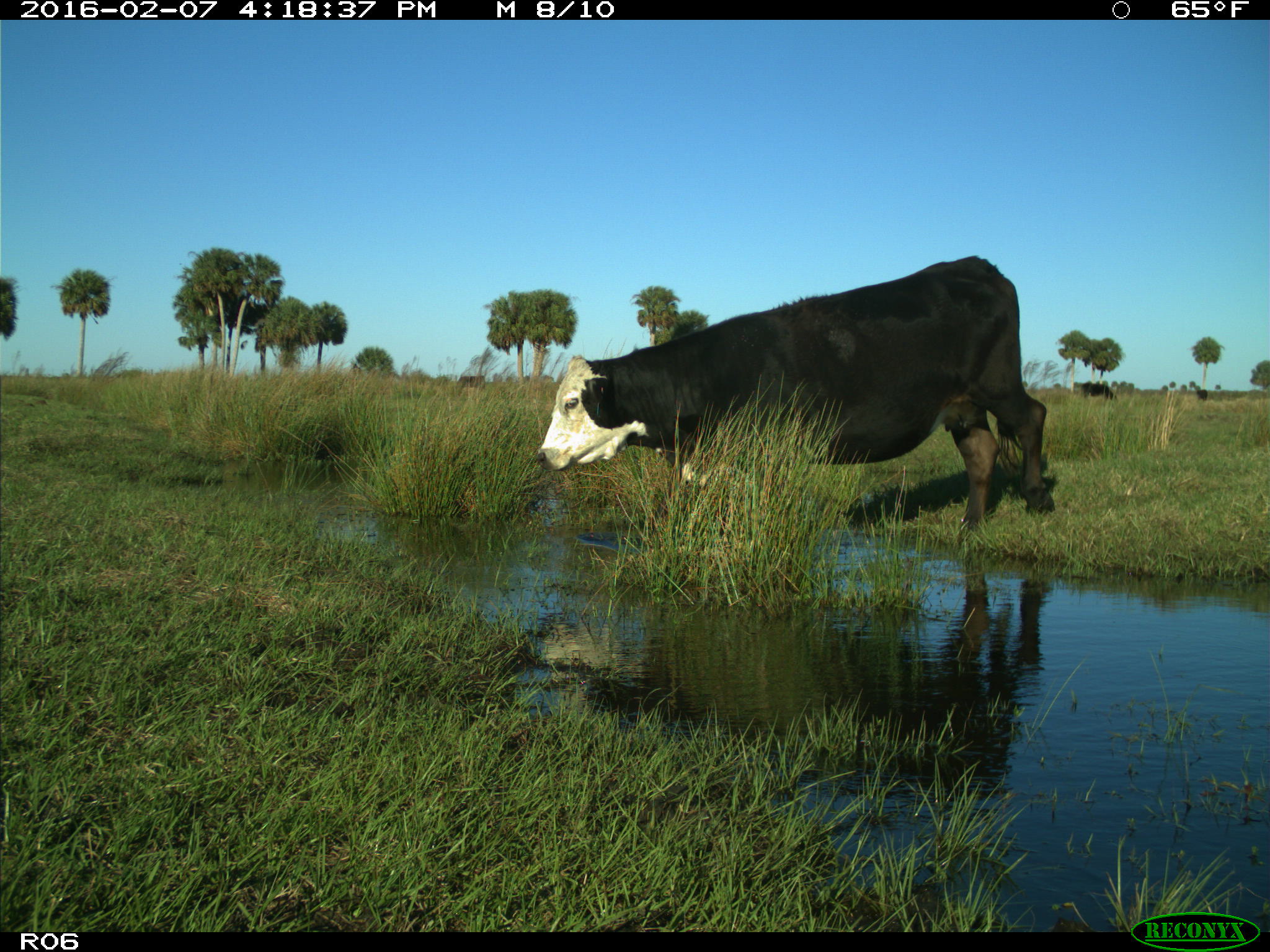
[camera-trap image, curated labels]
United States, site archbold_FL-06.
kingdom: Animalia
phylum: Chordata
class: Mammalia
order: Artiodactyla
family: Bovidae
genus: Bos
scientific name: Bos taurus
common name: domestic cow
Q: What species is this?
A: Bos taurus (domestic cow).